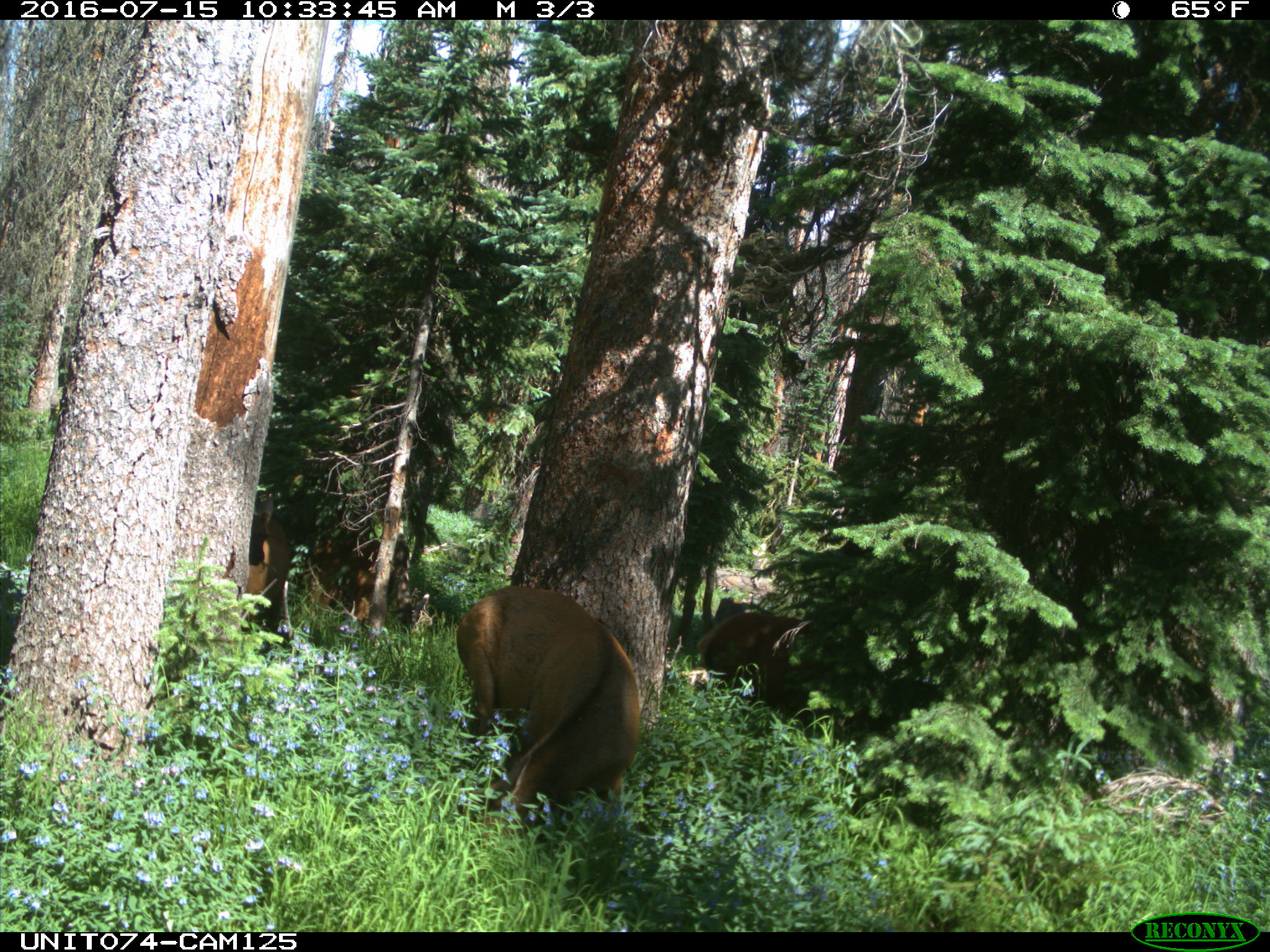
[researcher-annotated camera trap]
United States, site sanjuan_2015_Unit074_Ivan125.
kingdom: Animalia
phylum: Chordata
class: Mammalia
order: Artiodactyla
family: Cervidae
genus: Cervus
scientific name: Cervus elaphus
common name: red deer